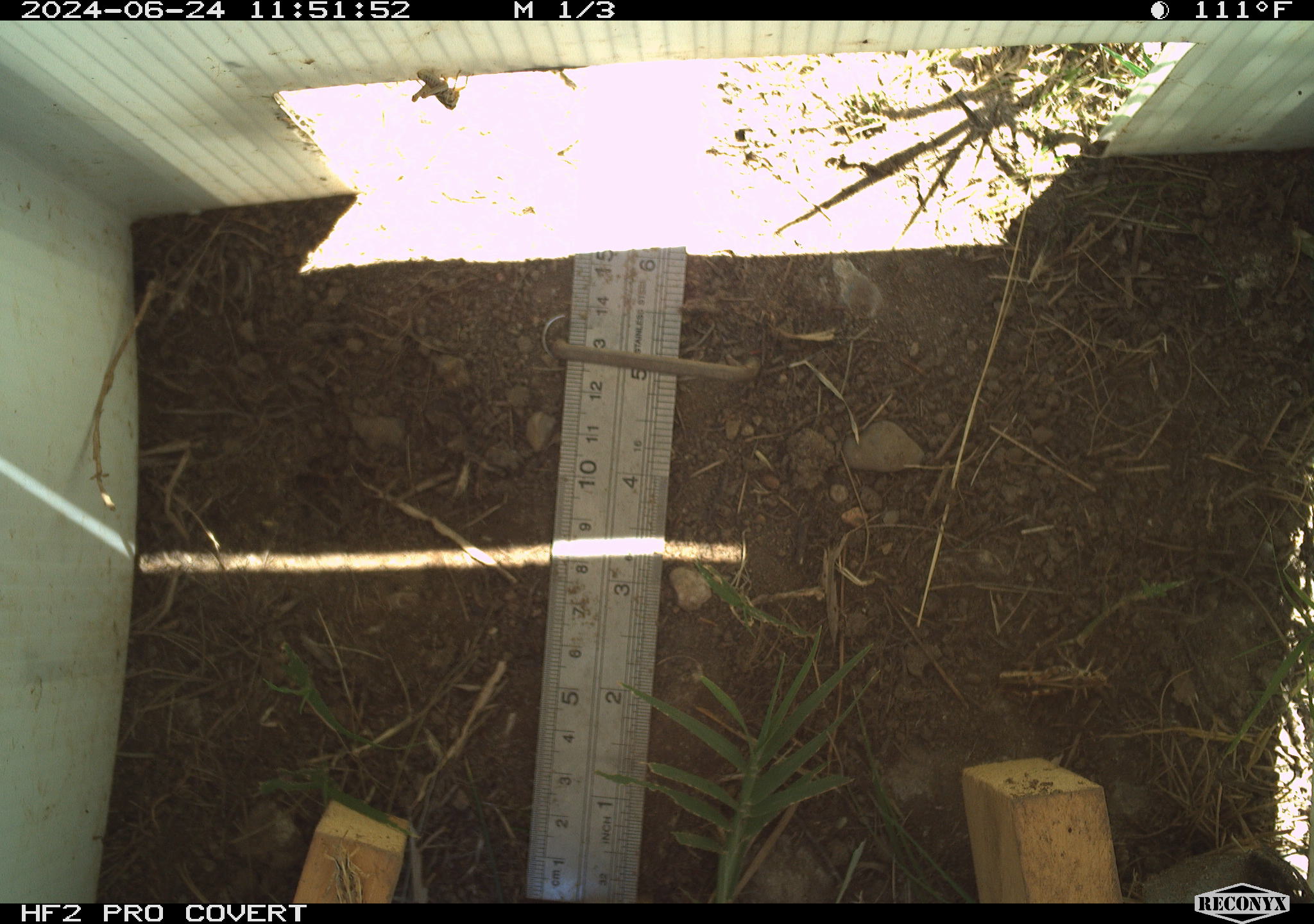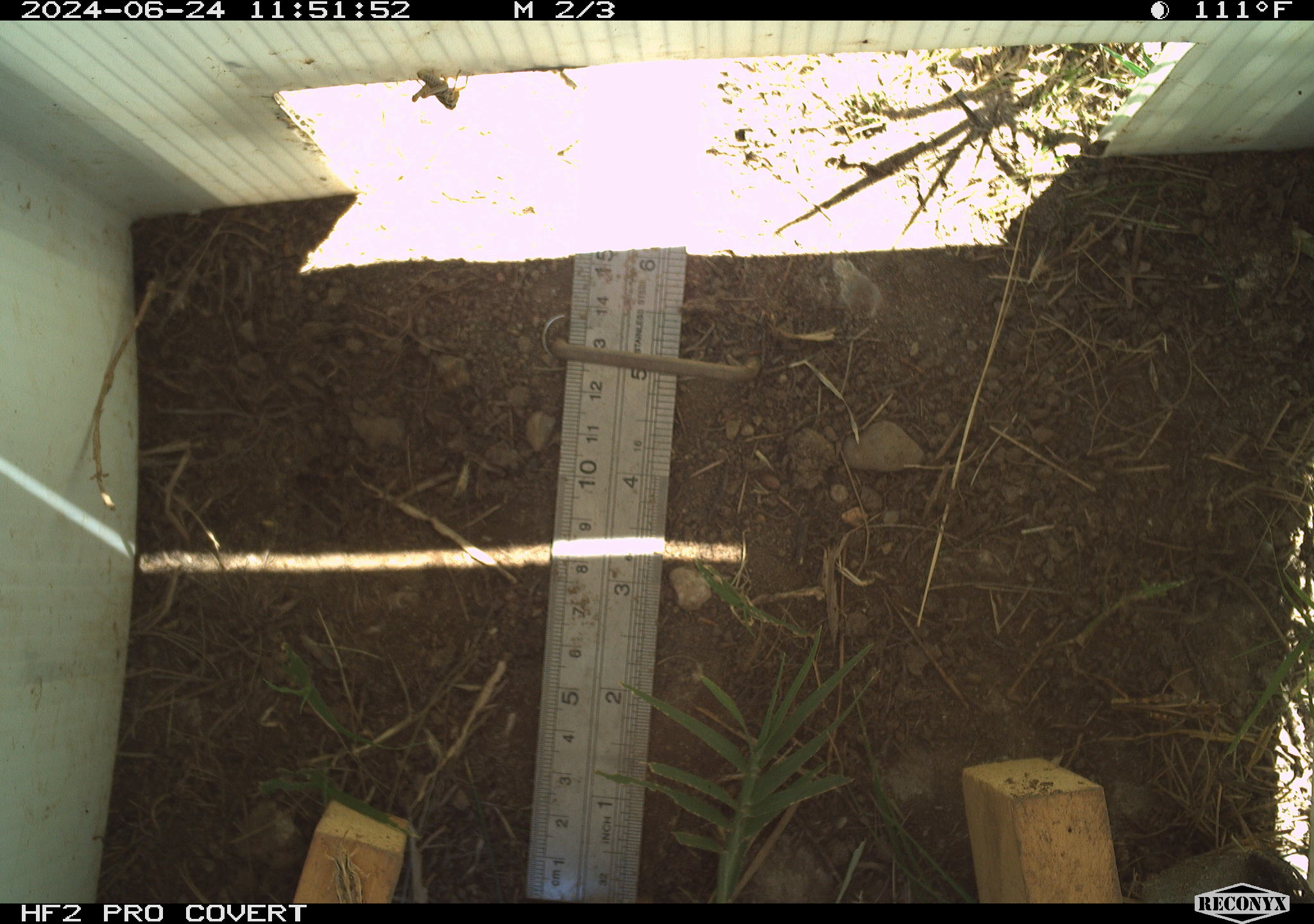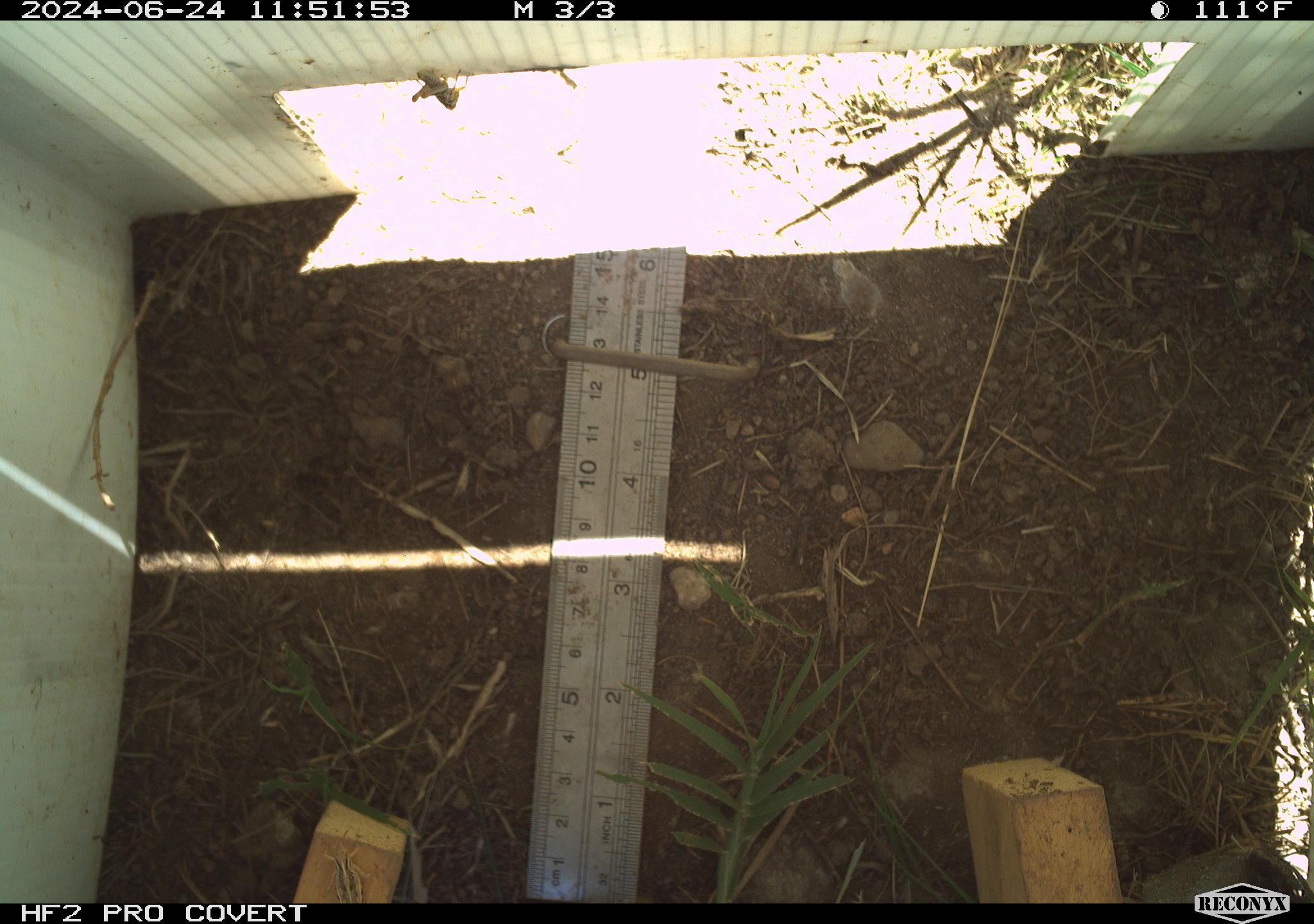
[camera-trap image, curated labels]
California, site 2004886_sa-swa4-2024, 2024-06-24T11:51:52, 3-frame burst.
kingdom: Animalia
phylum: Arthropoda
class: Insecta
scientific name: Insecta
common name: insect